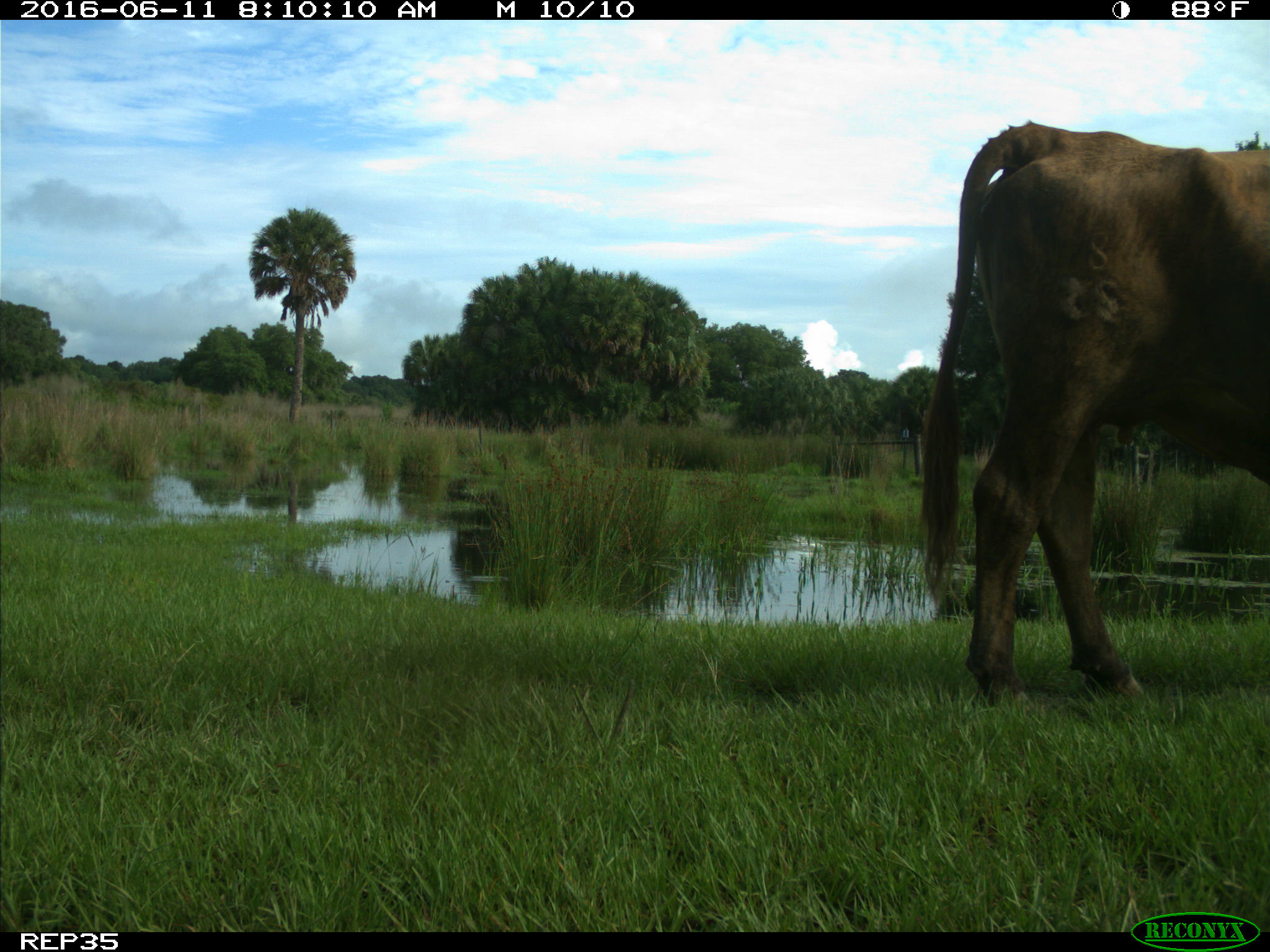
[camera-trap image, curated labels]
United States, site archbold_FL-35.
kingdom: Animalia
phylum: Chordata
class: Mammalia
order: Artiodactyla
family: Bovidae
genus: Bos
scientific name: Bos taurus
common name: domestic cow